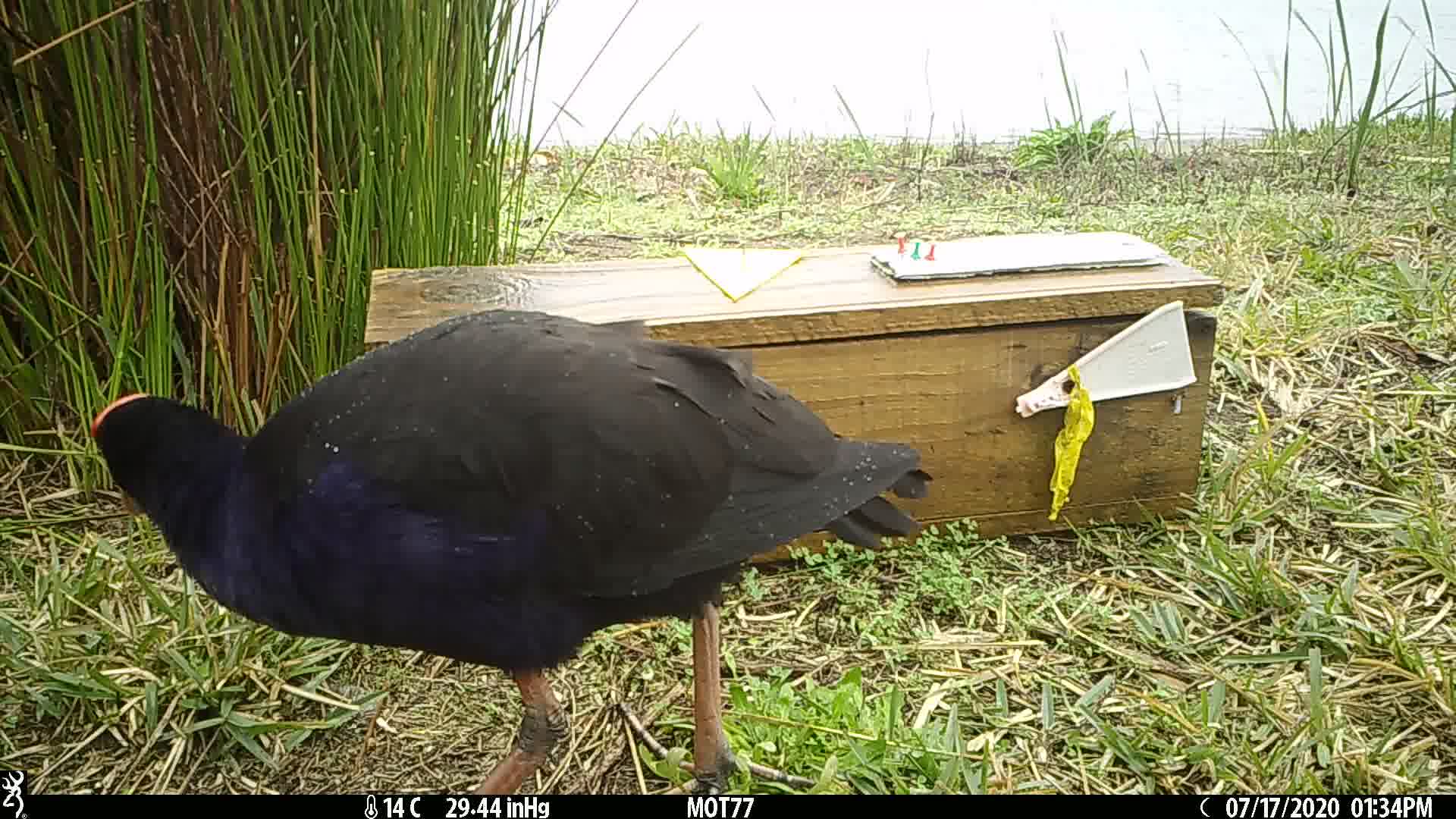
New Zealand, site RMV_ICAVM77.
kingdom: Animalia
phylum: Chordata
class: Aves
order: Gruiformes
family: Rallidae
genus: Porphyrio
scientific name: Porphyrio melanotus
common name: australasian swamphen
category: pukeko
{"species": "pukeko (australasian swamphen) (Porphyrio melanotus)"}